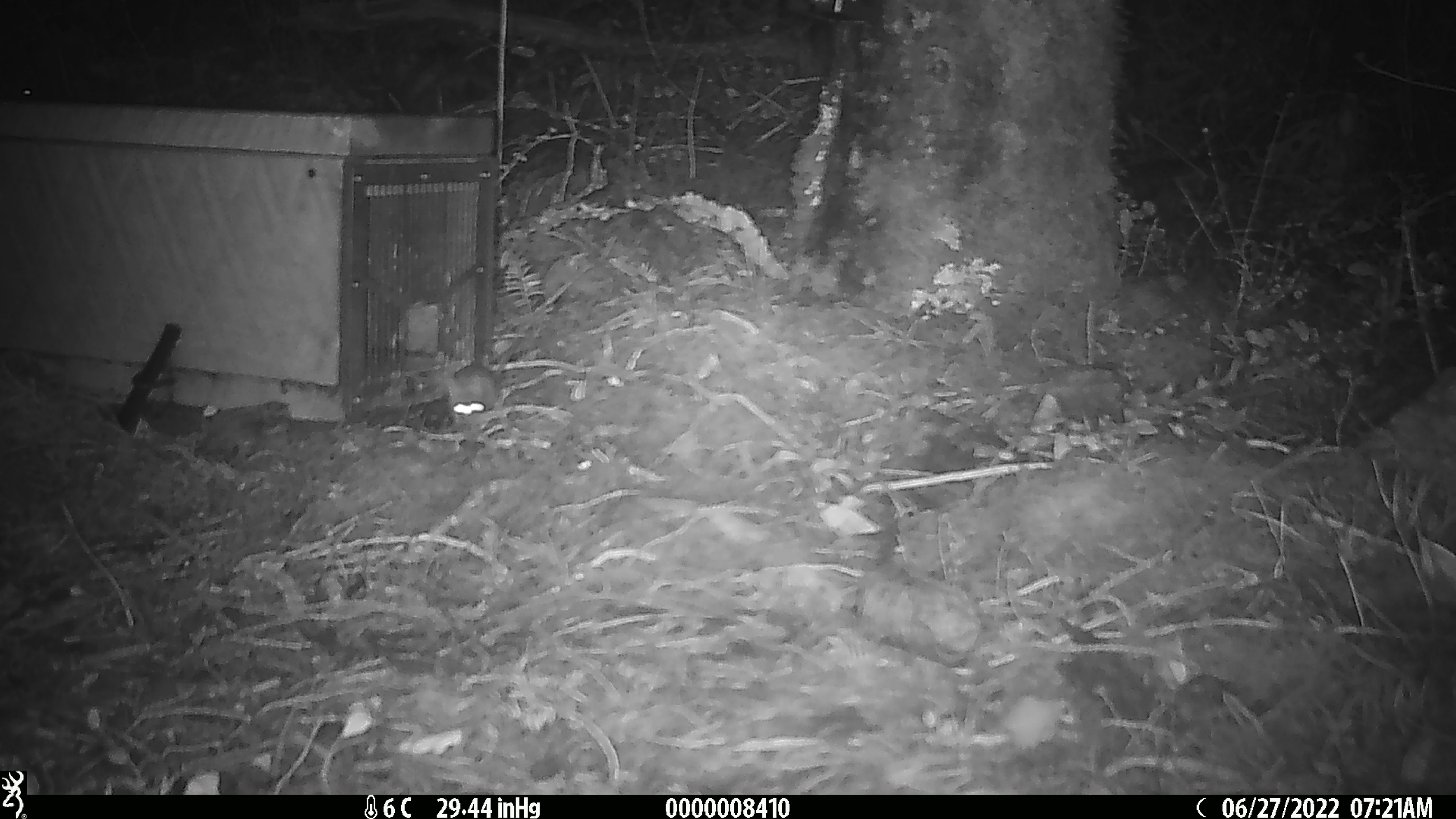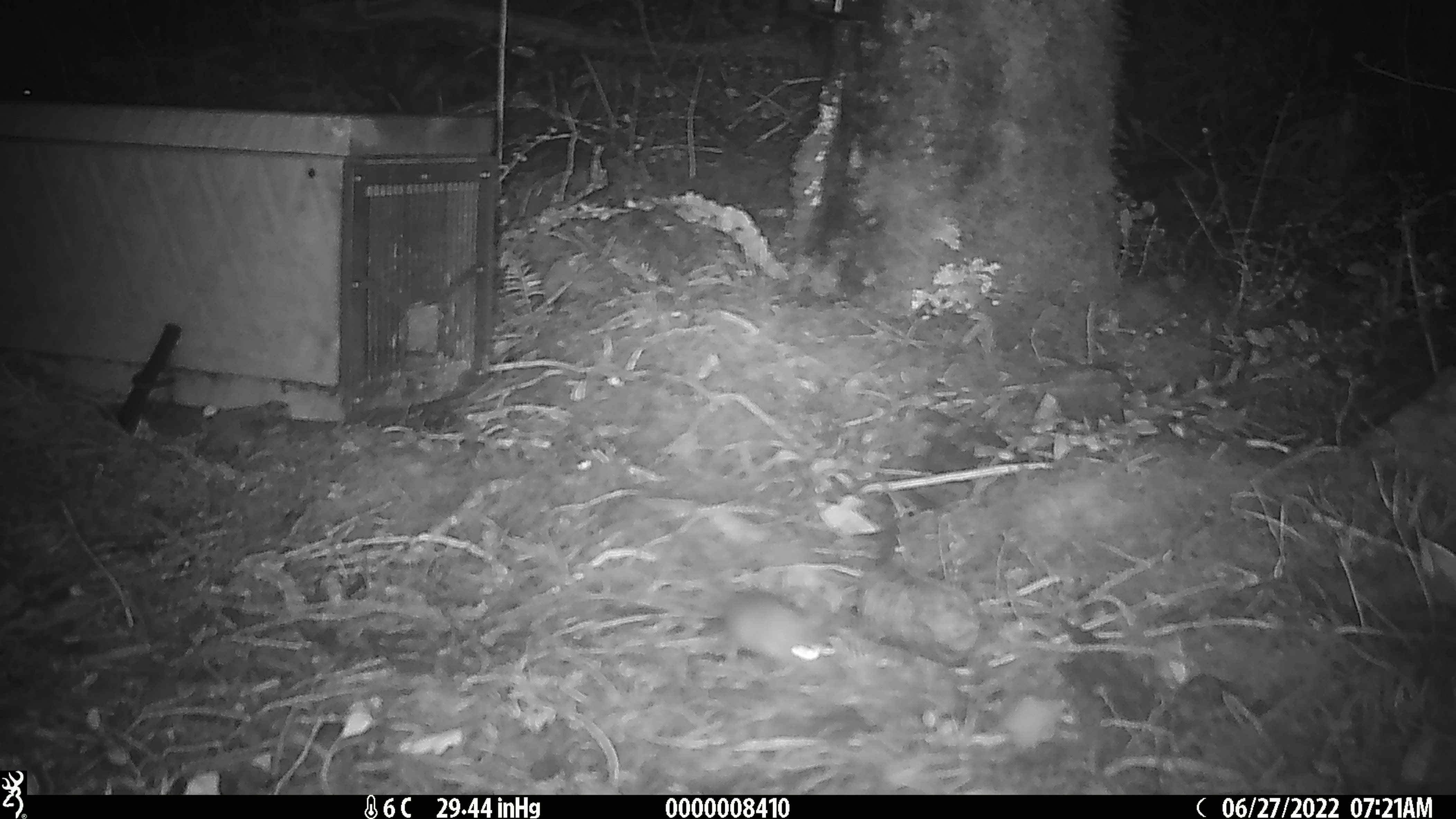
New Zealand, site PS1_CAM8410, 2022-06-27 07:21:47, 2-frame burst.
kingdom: Animalia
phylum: Chordata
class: Mammalia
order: Rodentia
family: Muridae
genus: Mus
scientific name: Mus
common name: mouse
Mouse (Mus).